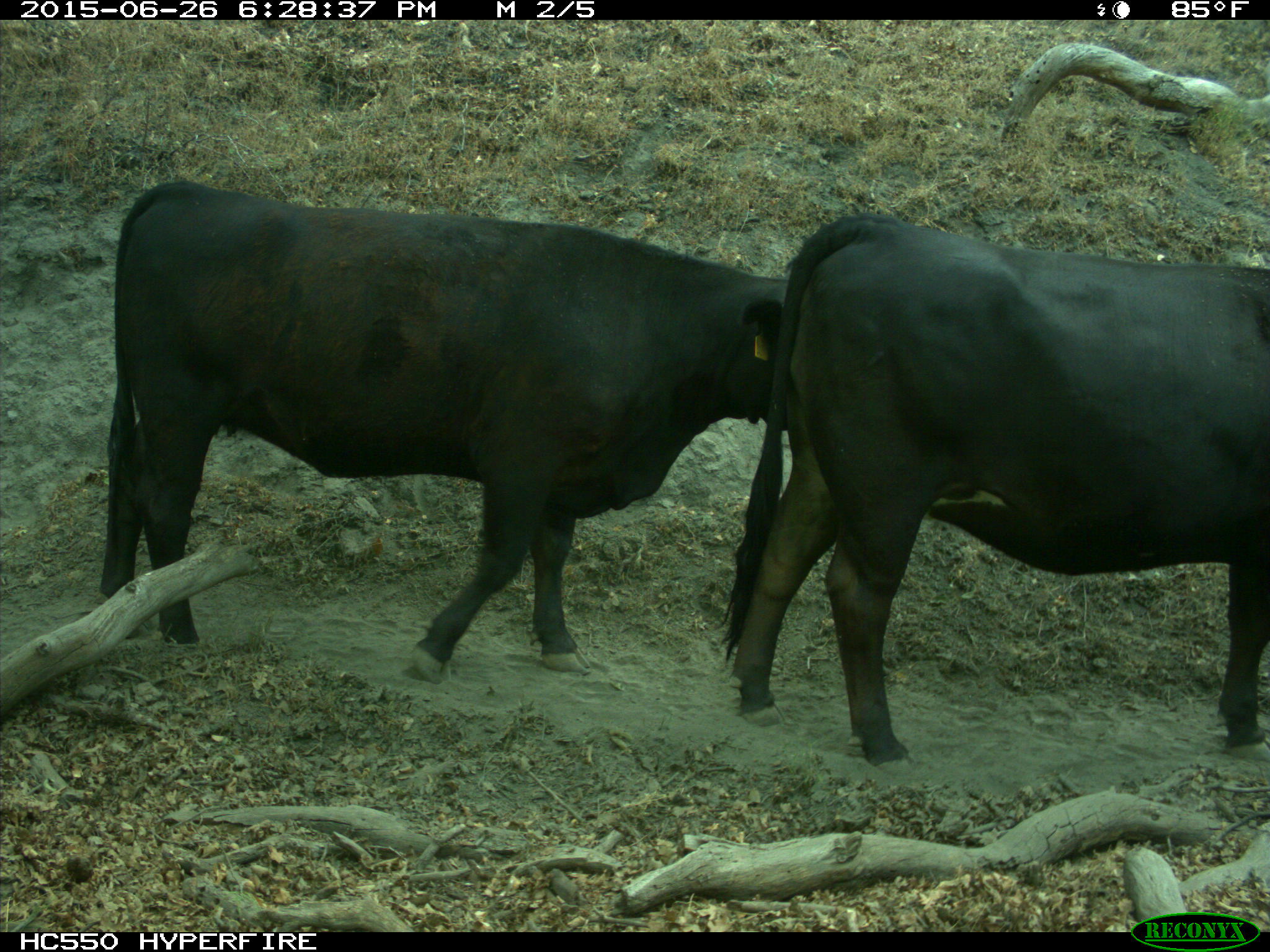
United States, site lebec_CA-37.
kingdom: Animalia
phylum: Chordata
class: Mammalia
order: Artiodactyla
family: Bovidae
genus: Bos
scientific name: Bos taurus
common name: domestic cow